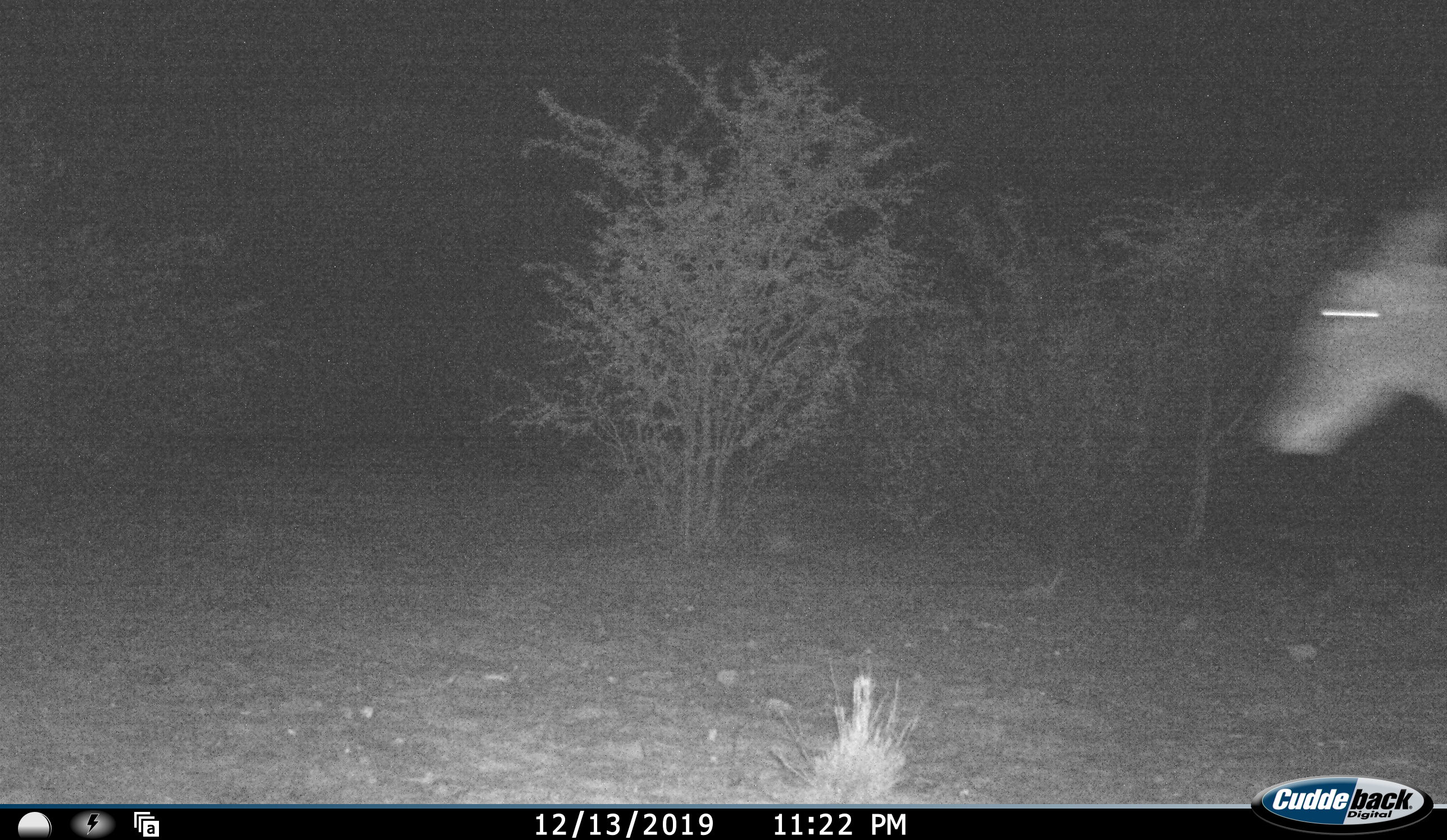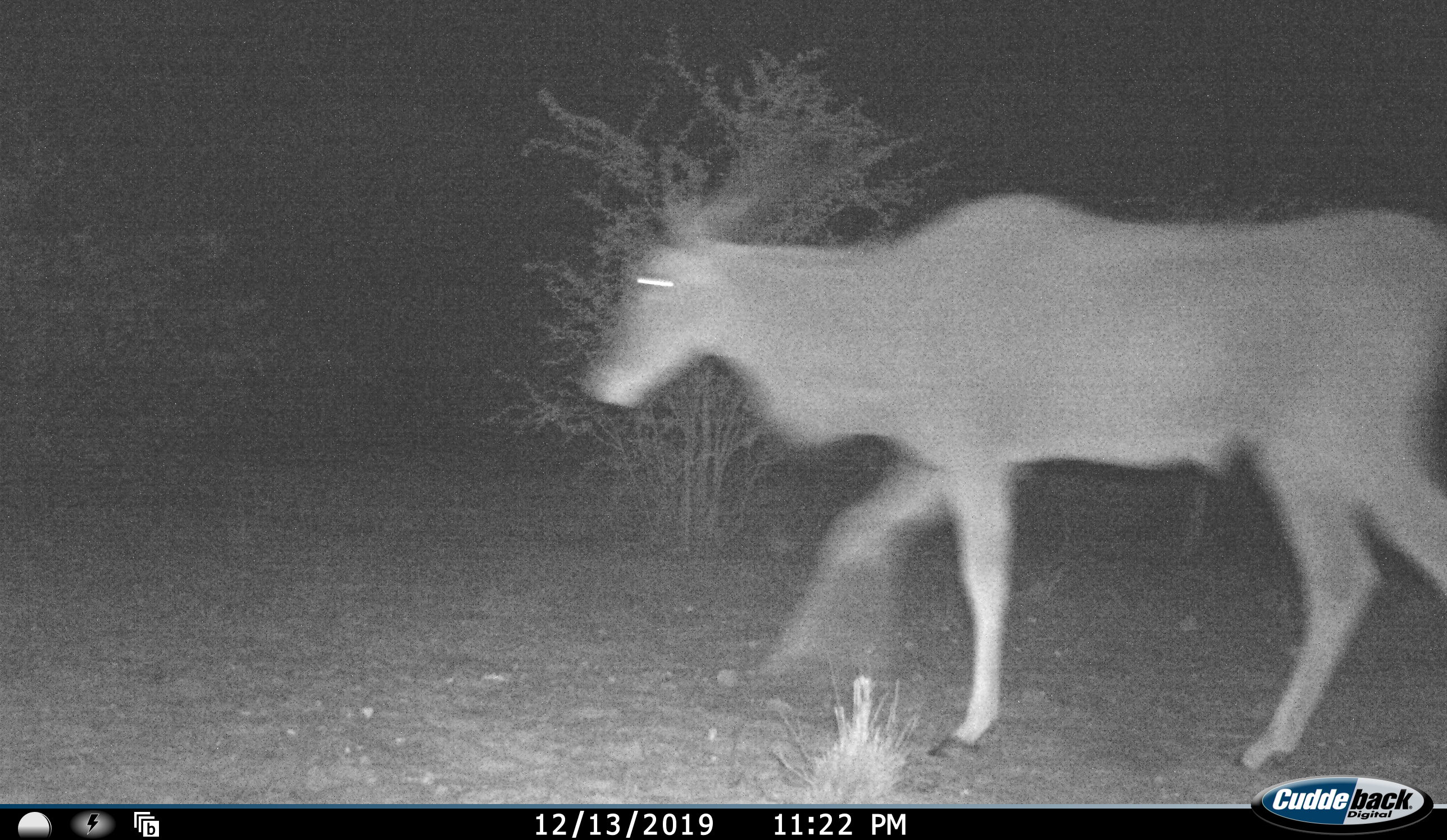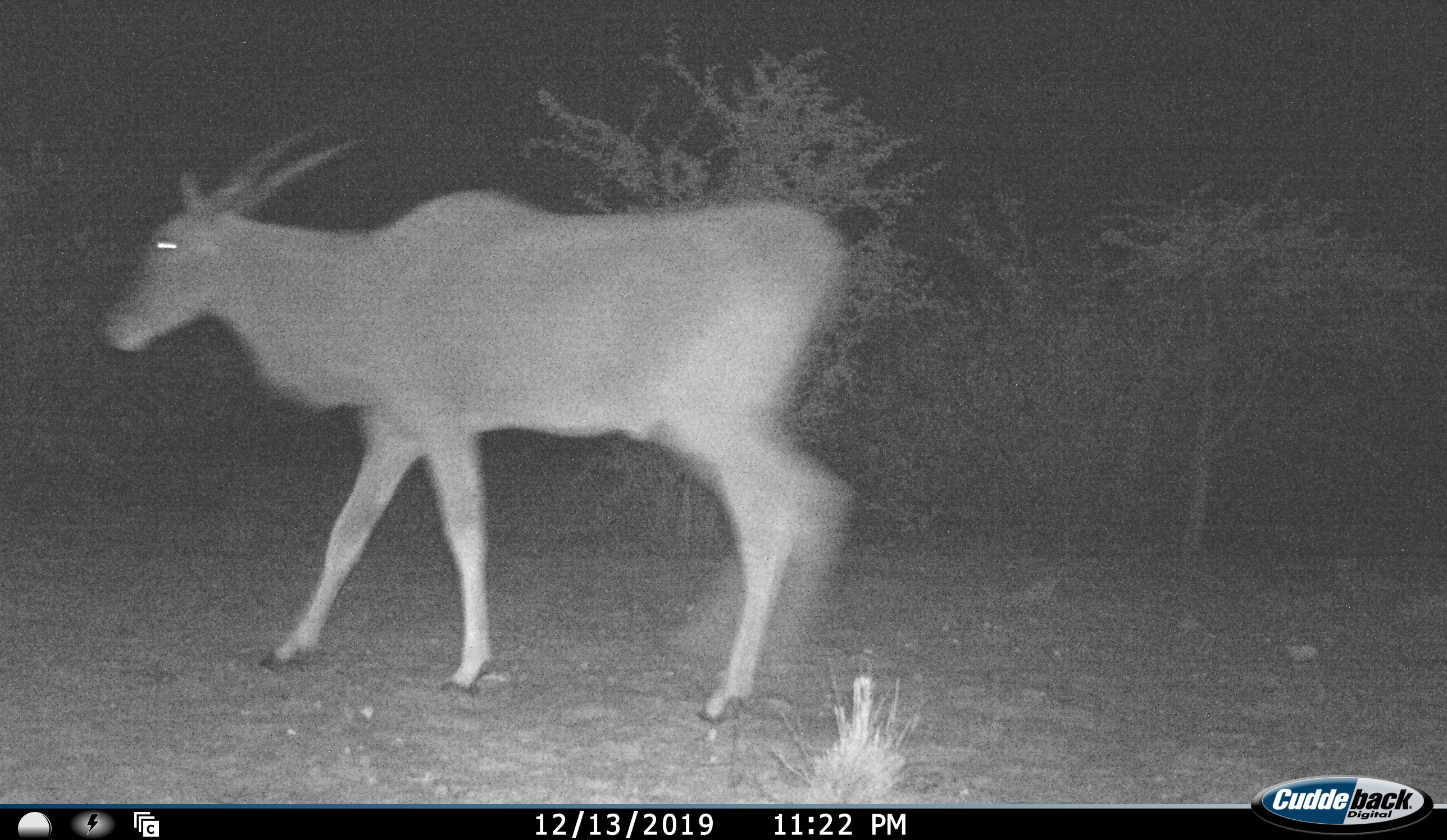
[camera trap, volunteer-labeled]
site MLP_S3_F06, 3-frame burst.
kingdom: Animalia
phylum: Chordata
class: Mammalia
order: Artiodactyla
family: Bovidae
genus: Tragelaphus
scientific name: Tragelaphus oryx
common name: eland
Eland (Tragelaphus oryx), count 1. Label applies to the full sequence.